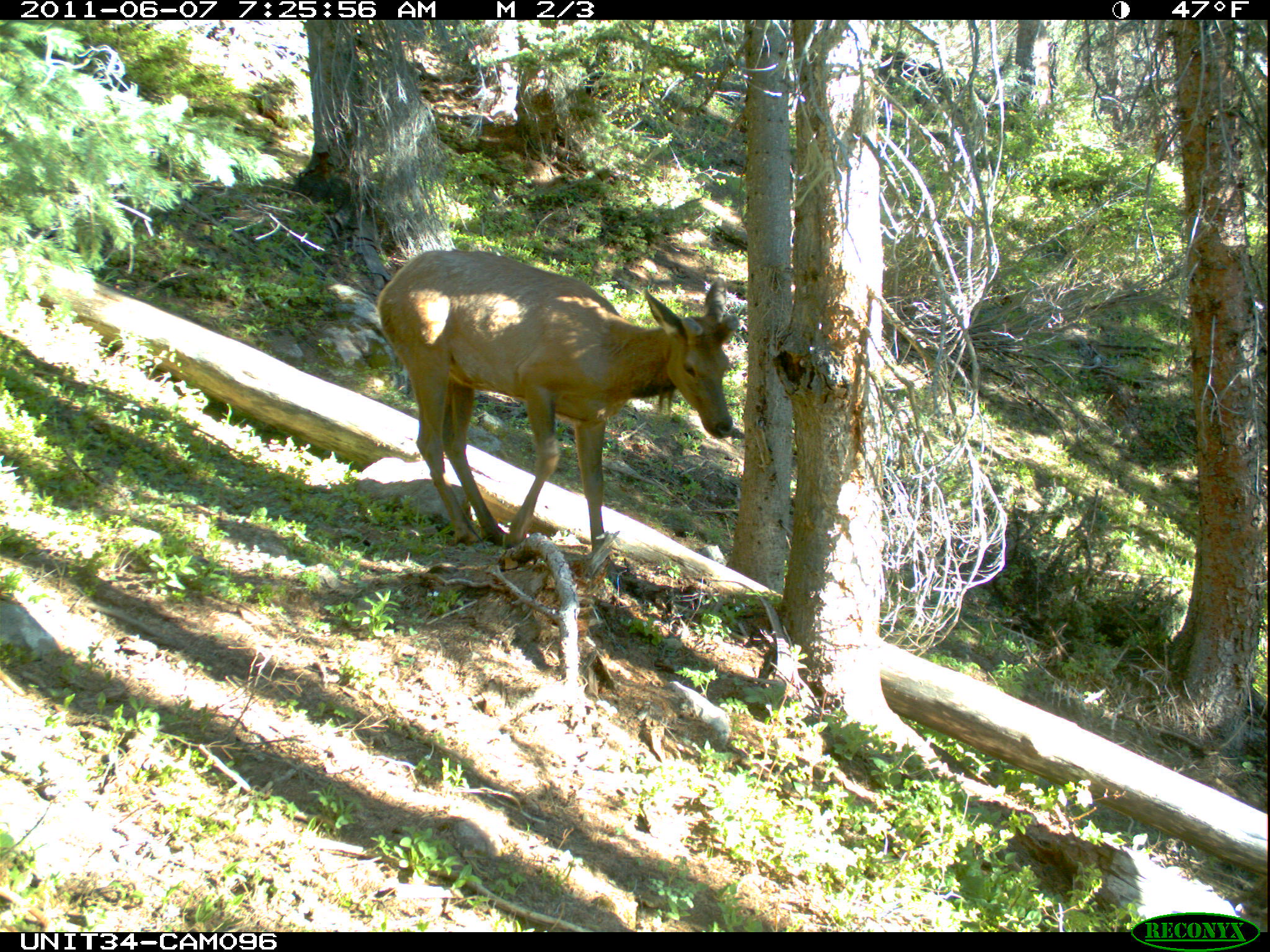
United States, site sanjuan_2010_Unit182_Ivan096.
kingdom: Animalia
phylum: Chordata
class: Mammalia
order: Artiodactyla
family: Cervidae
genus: Cervus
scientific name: Cervus elaphus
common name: red deer